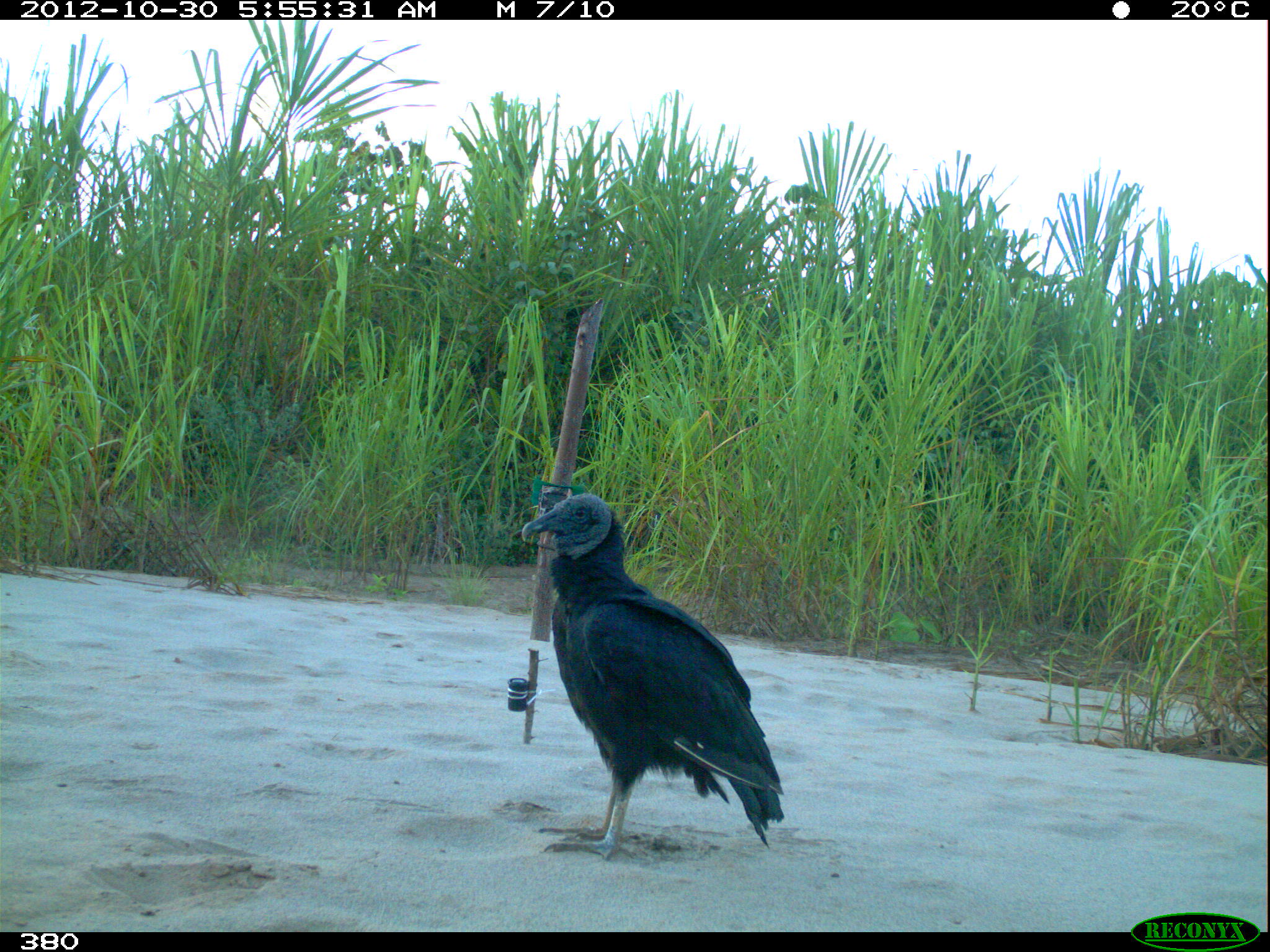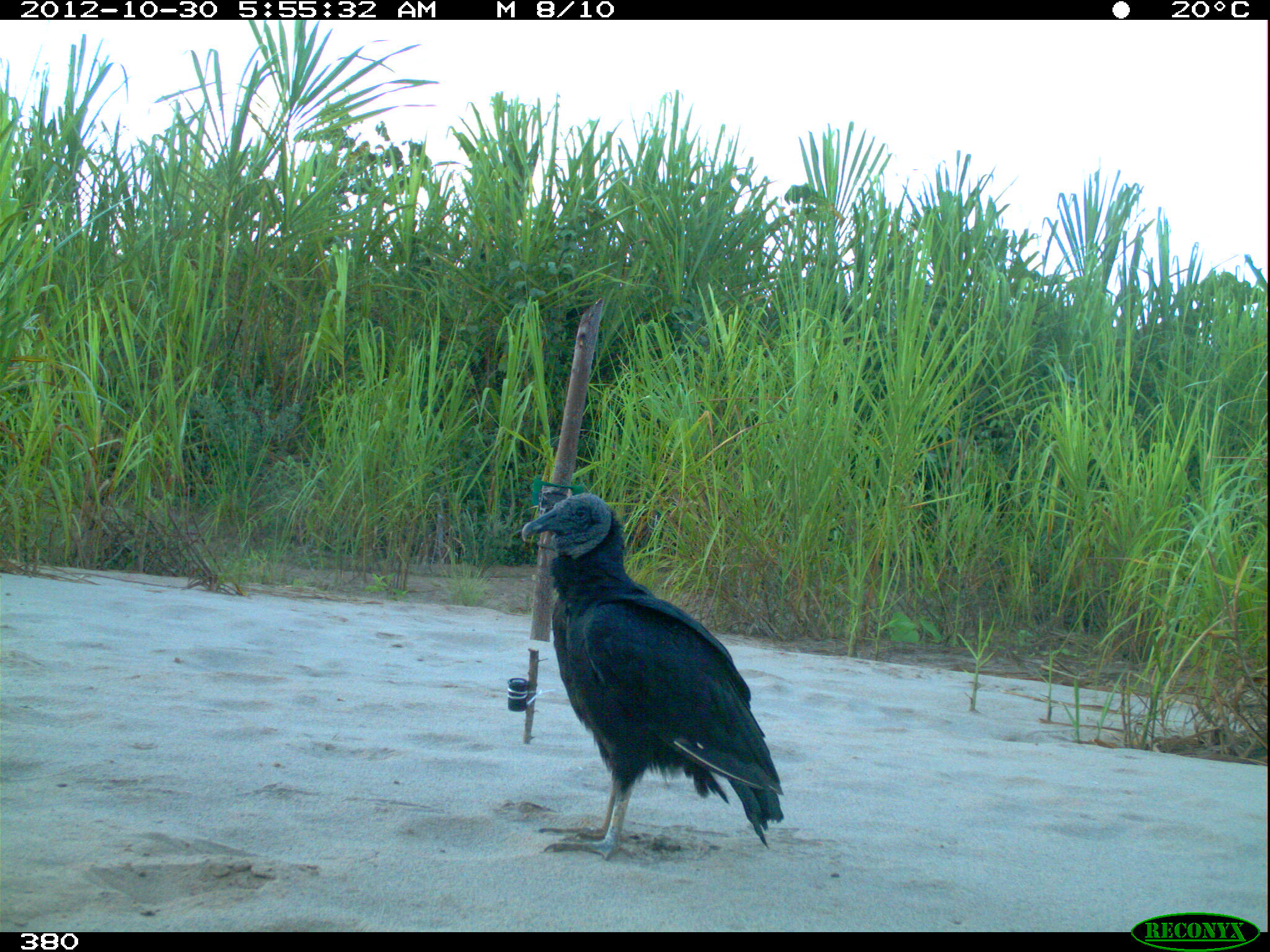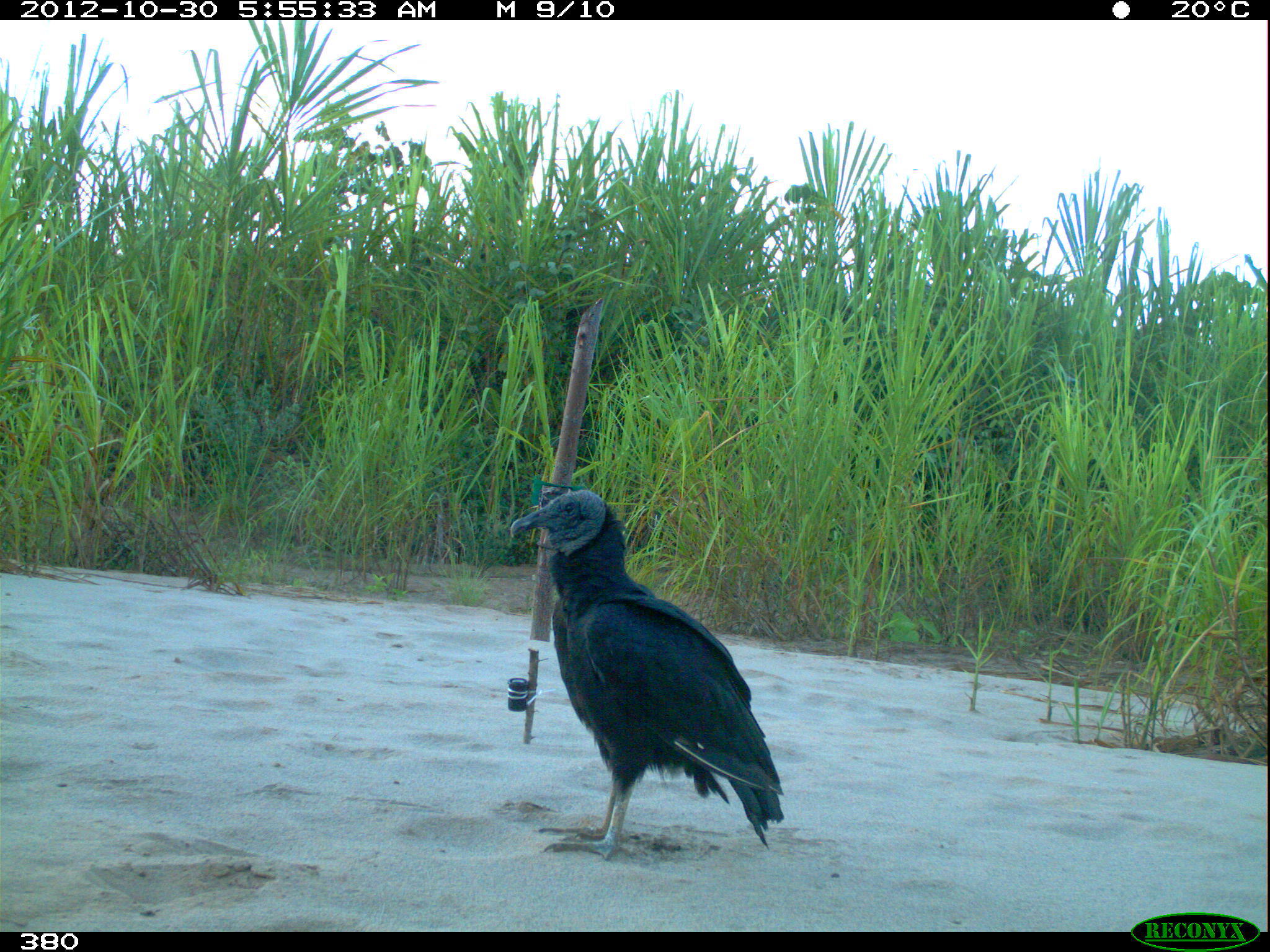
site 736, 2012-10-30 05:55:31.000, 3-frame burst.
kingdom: Animalia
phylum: Chordata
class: Aves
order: Cathartiformes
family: Cathartidae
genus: Coragyps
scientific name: Coragyps atratus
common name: black vulture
Coragyps atratus (black vulture).